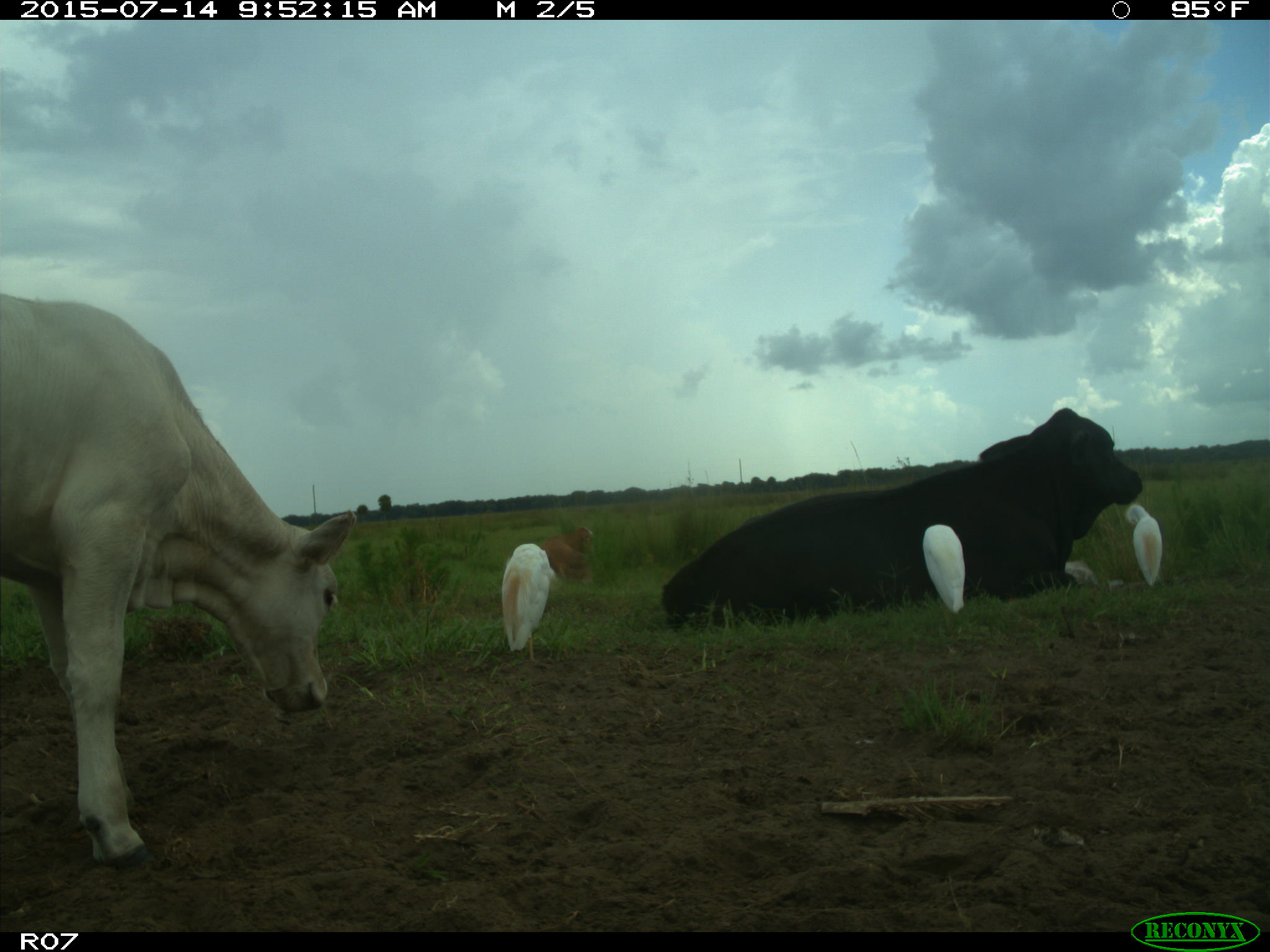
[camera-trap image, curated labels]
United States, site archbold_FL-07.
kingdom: Animalia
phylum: Chordata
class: Mammalia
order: Artiodactyla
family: Bovidae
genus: Bos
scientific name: Bos taurus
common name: domestic cow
Bos taurus (domestic cow).